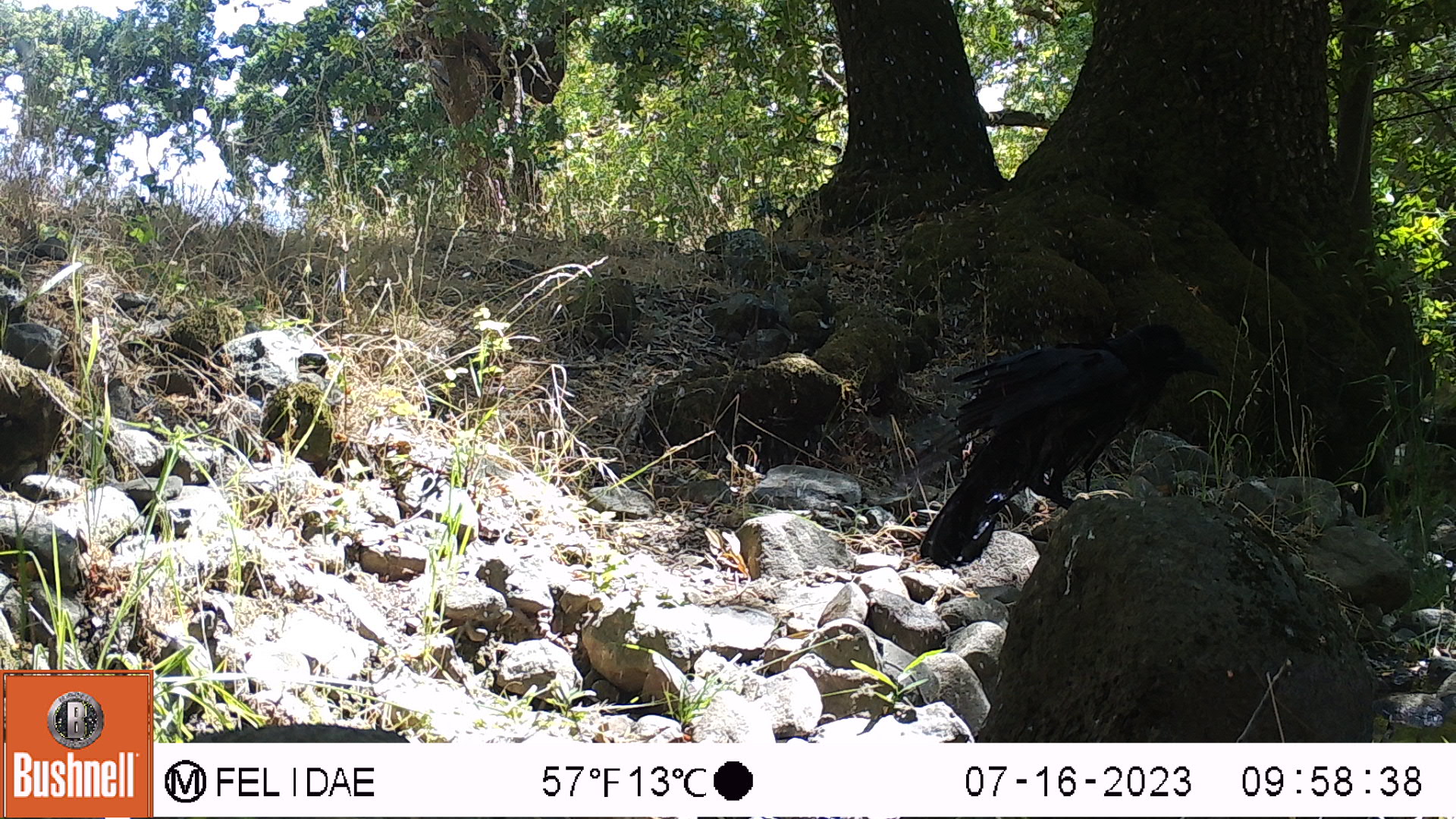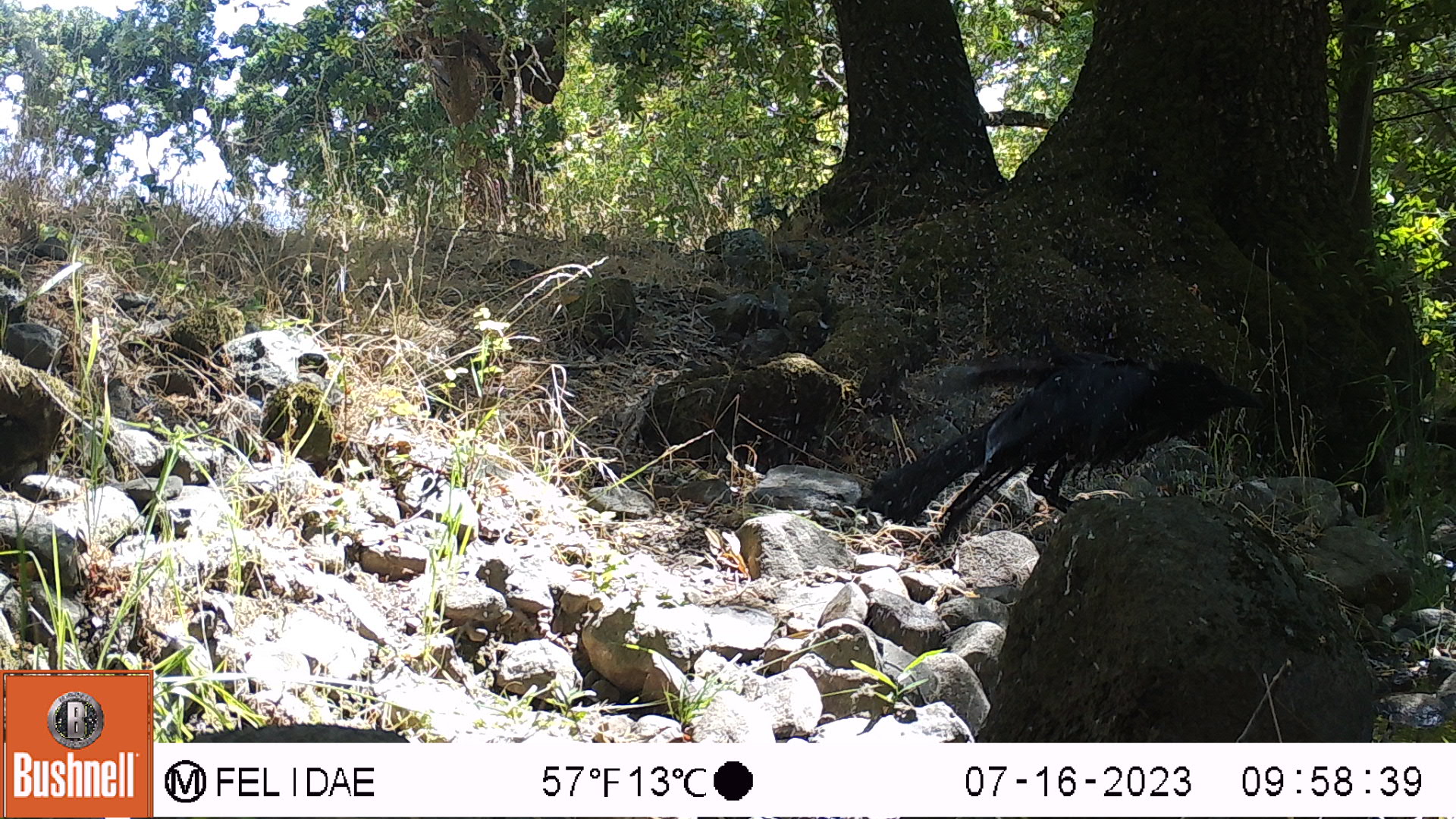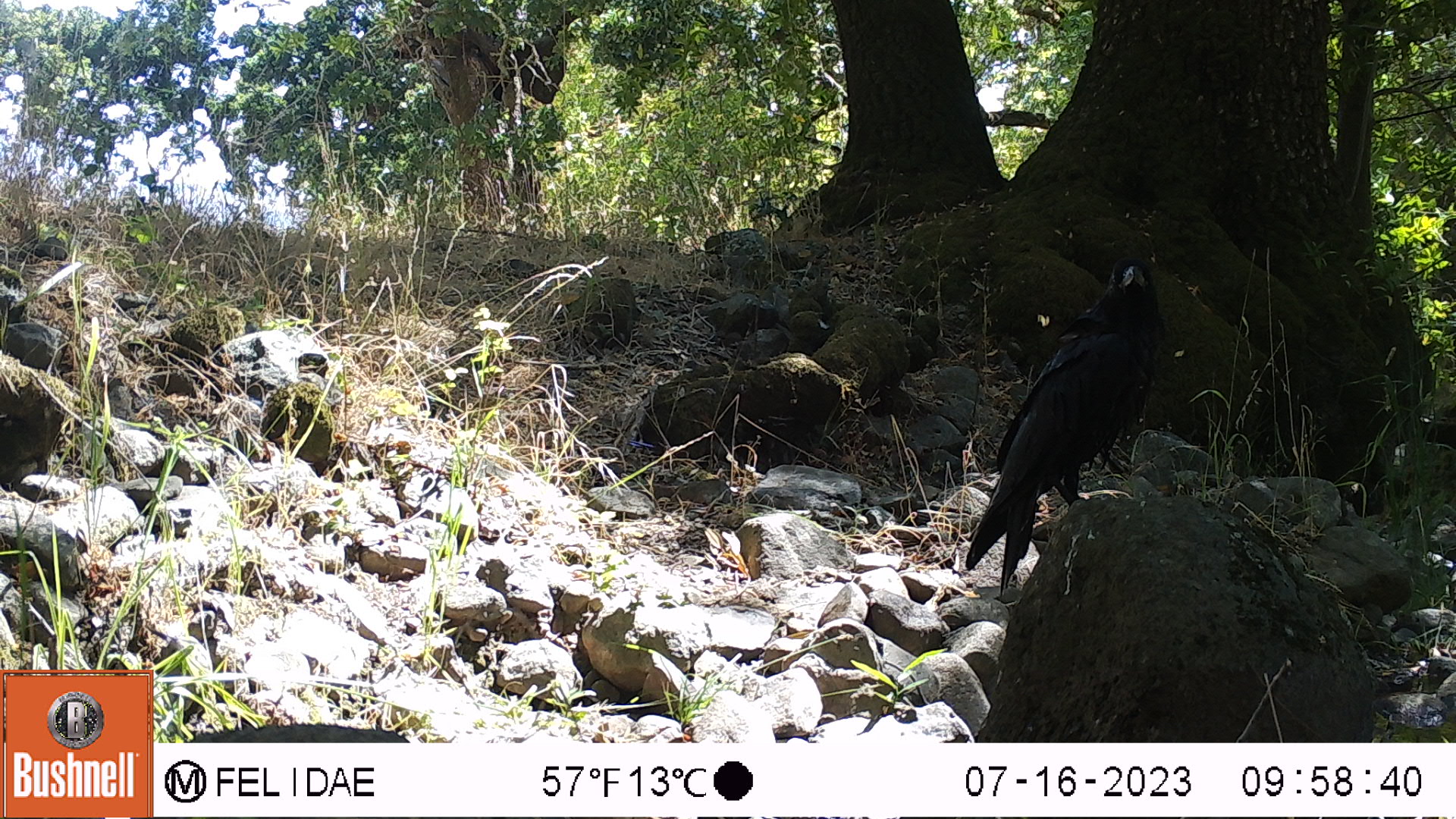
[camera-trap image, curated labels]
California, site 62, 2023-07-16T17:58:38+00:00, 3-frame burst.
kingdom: Animalia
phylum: Chordata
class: Aves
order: Passeriformes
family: Corvidae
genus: Corvus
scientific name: Corvus brachyrhynchos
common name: american crow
American crow (Corvus brachyrhynchos).